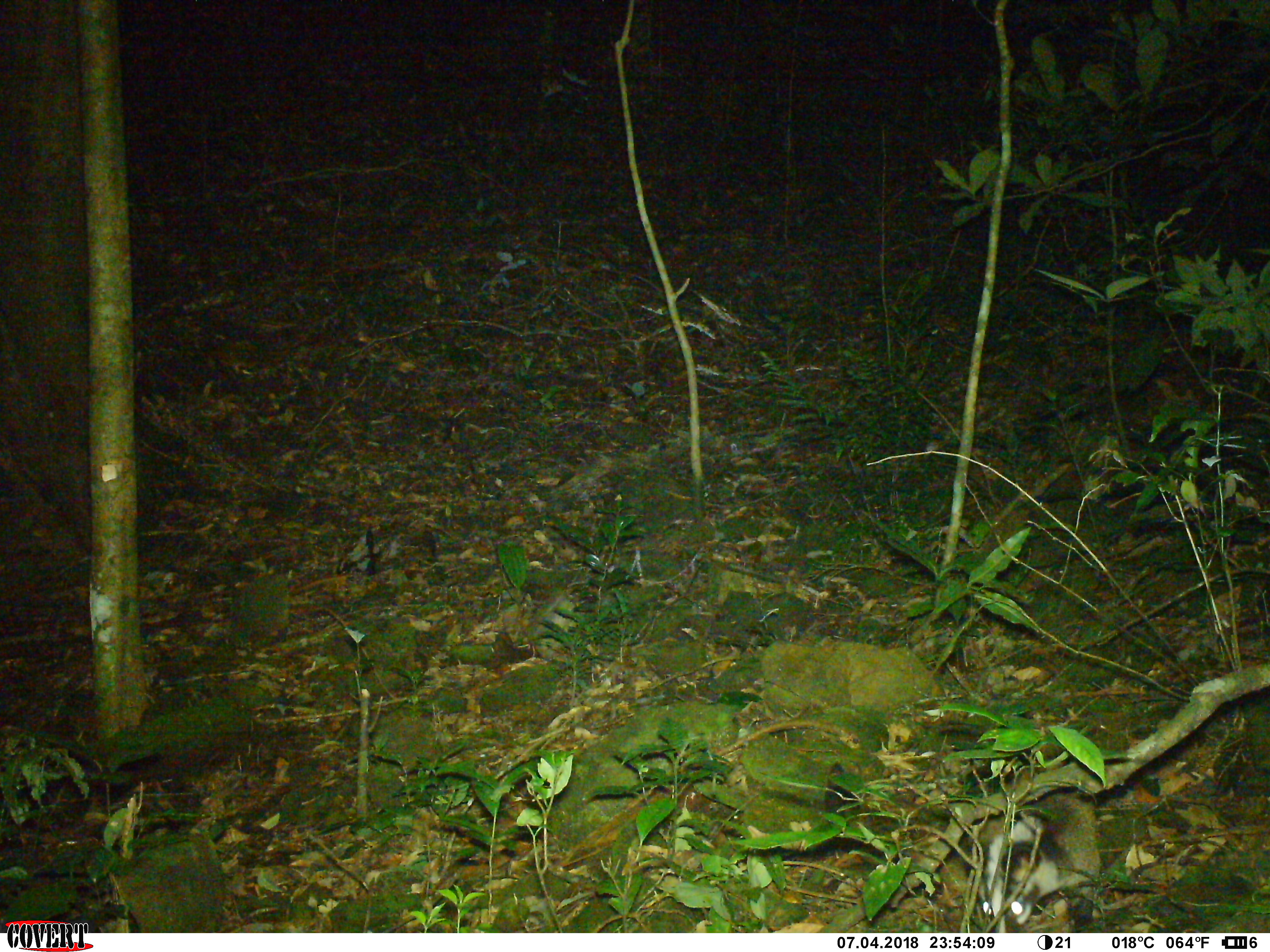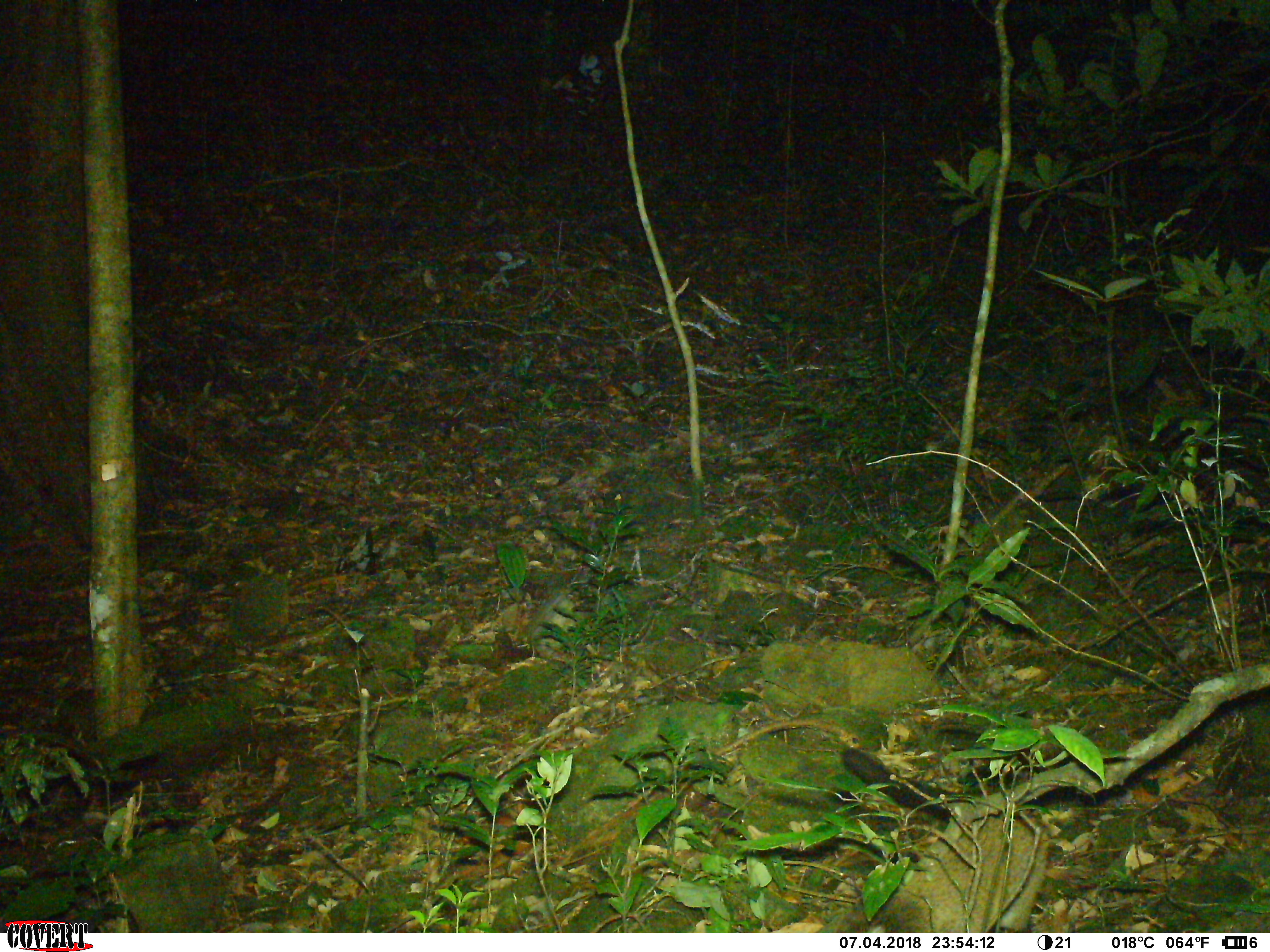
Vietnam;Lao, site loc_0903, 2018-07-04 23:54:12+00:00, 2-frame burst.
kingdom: Animalia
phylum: Chordata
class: Mammalia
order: Carnivora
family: Viverridae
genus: Paguma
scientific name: Paguma larvata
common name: masked palm civet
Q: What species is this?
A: Masked palm civet (Paguma larvata).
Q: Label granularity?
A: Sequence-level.